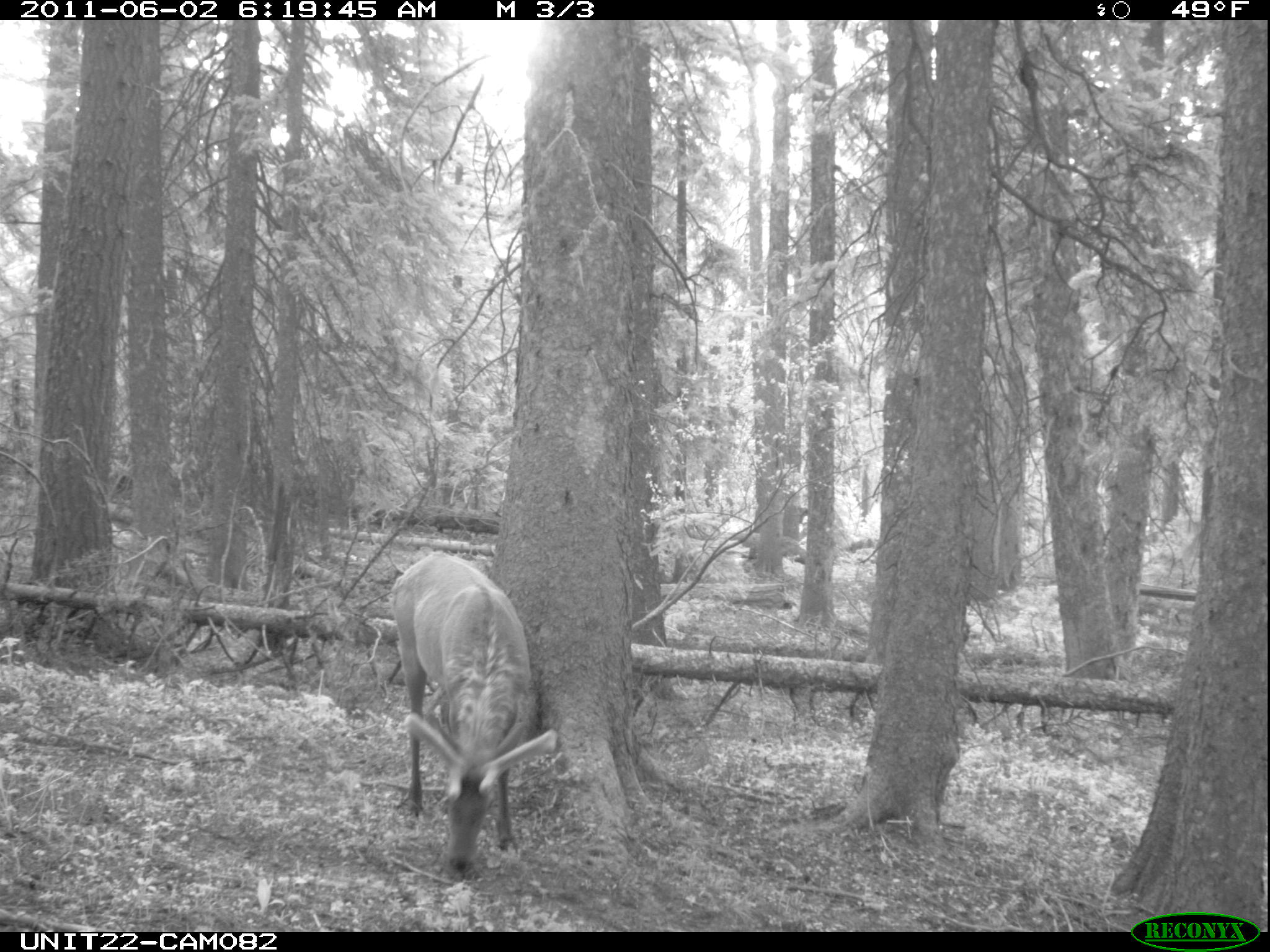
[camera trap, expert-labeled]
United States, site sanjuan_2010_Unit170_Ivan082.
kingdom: Animalia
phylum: Chordata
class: Mammalia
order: Artiodactyla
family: Cervidae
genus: Cervus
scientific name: Cervus elaphus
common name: red deer